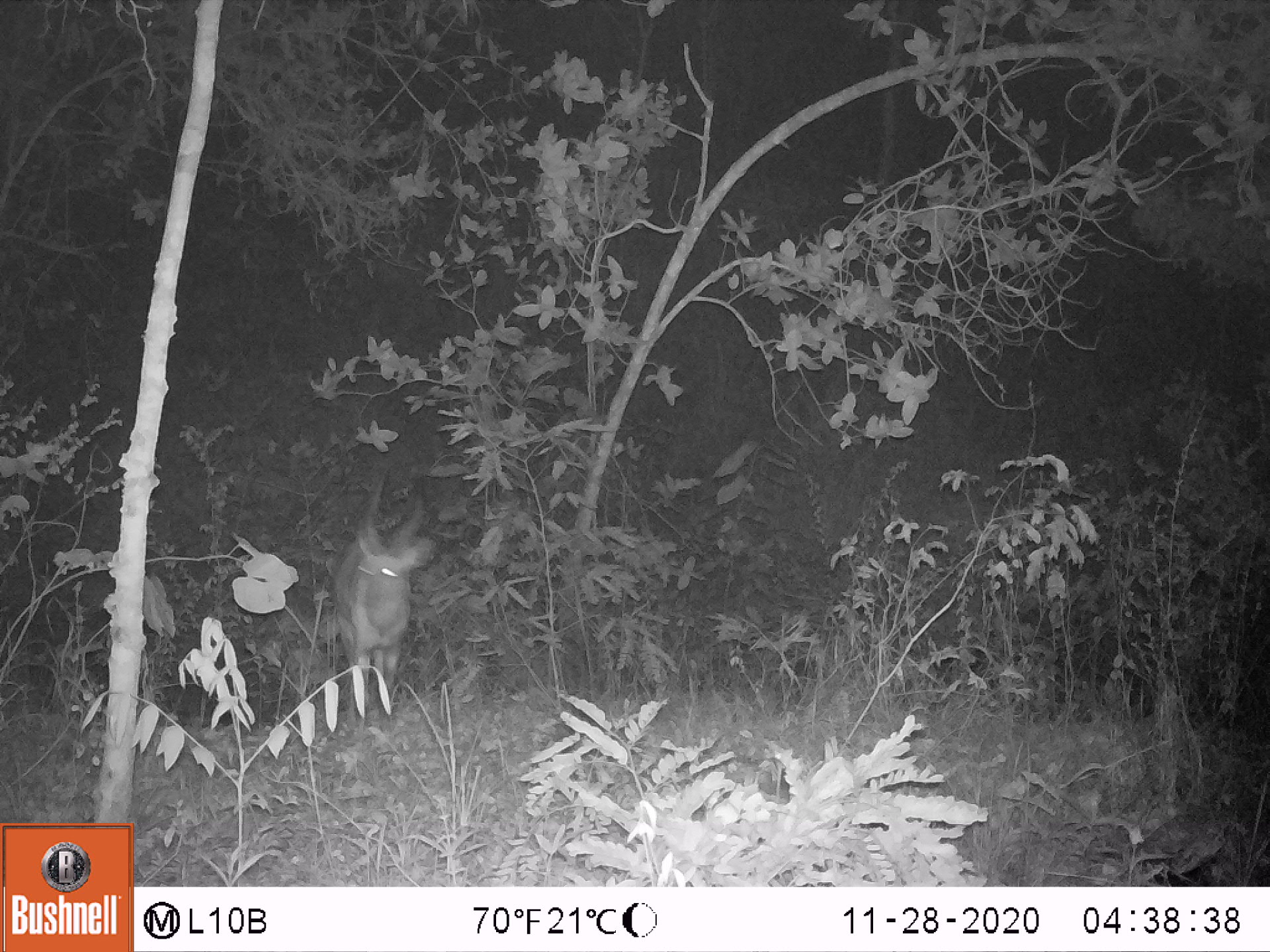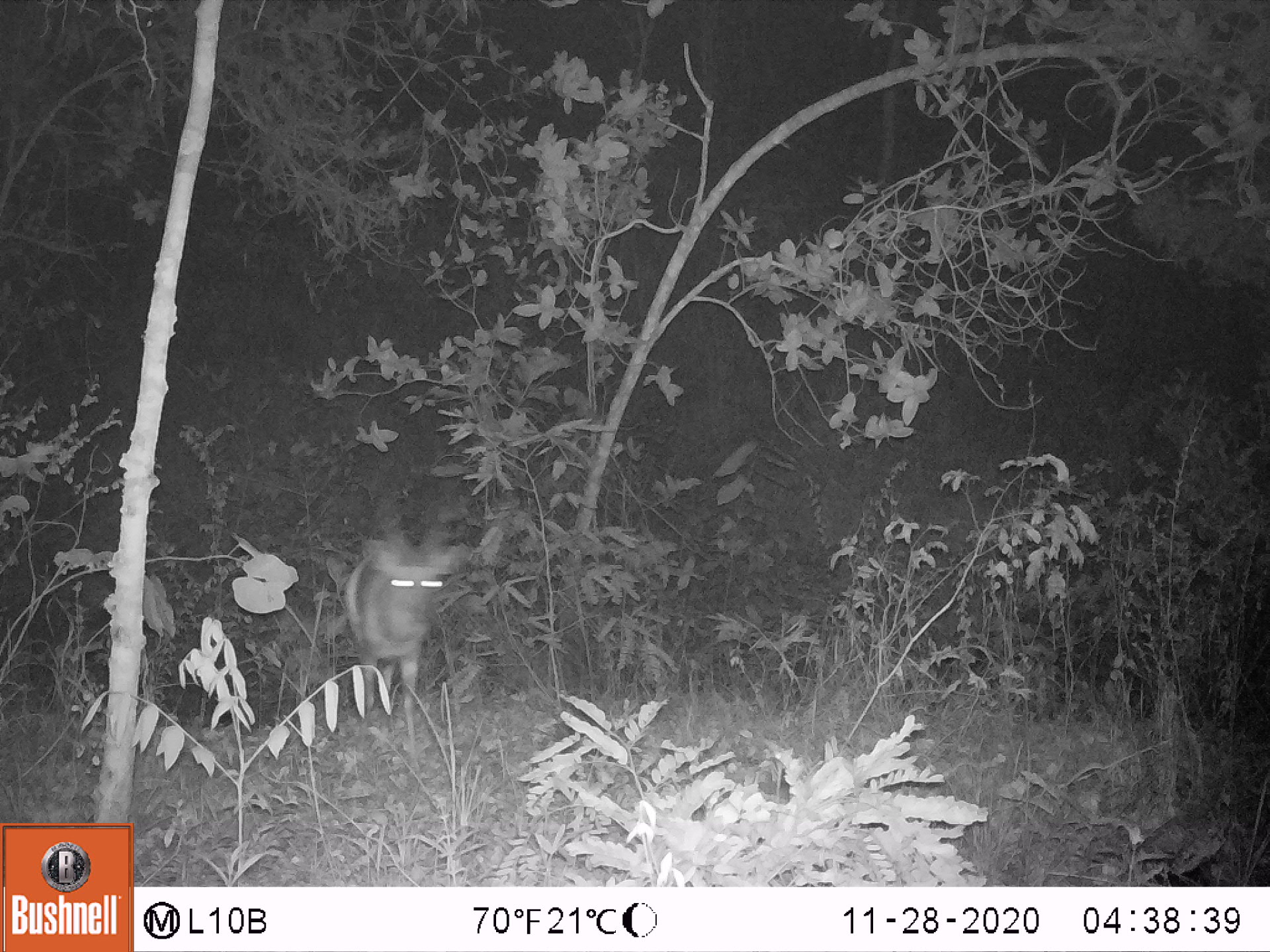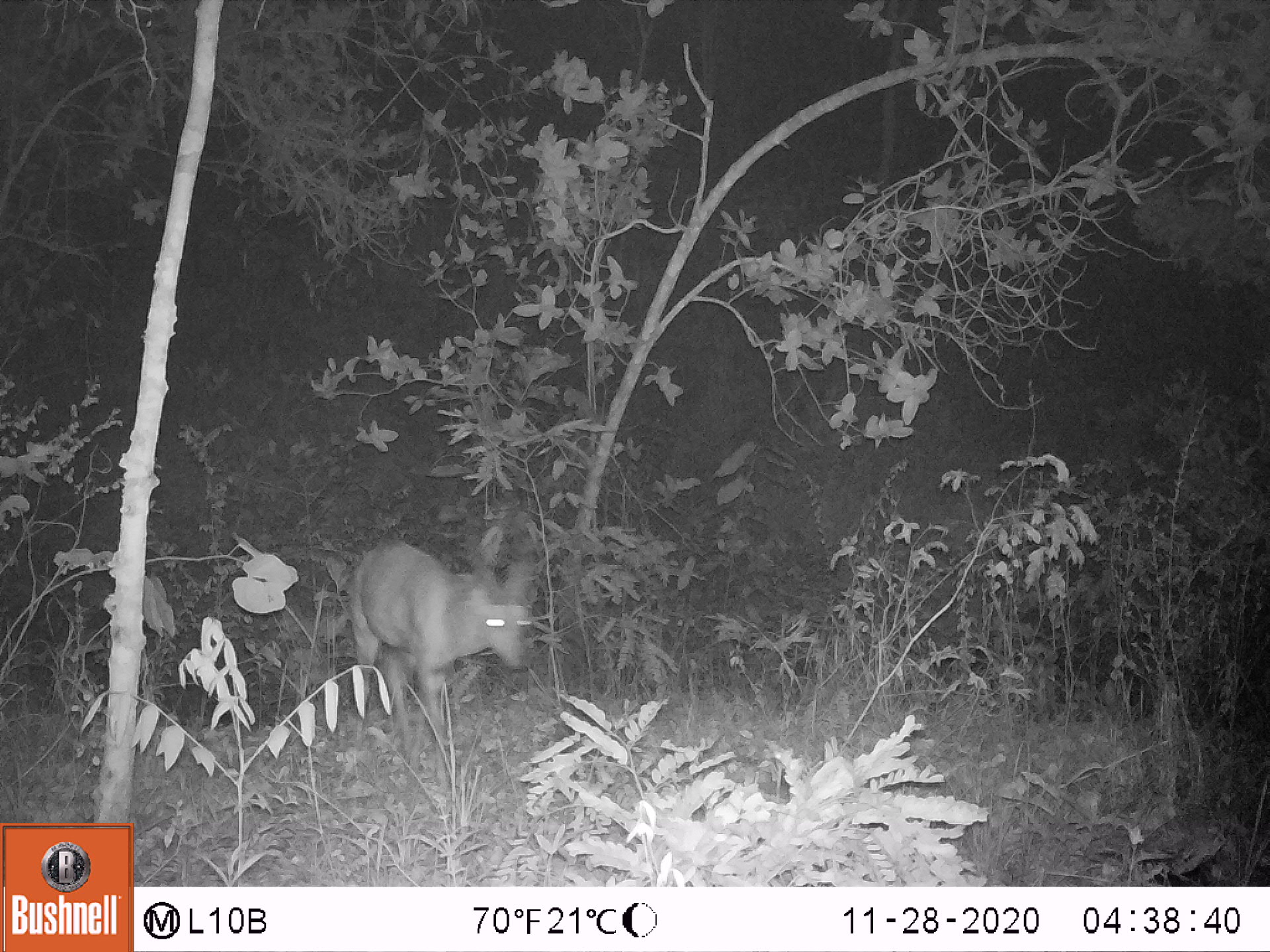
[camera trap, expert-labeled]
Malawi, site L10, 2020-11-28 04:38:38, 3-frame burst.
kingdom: Animalia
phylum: Chordata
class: Mammalia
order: Artiodactyla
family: Bovidae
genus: Tragelaphus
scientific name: Tragelaphus sylvaticus sylvaticus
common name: cape bushbuck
Cape bushbuck (Tragelaphus sylvaticus sylvaticus), count 1.